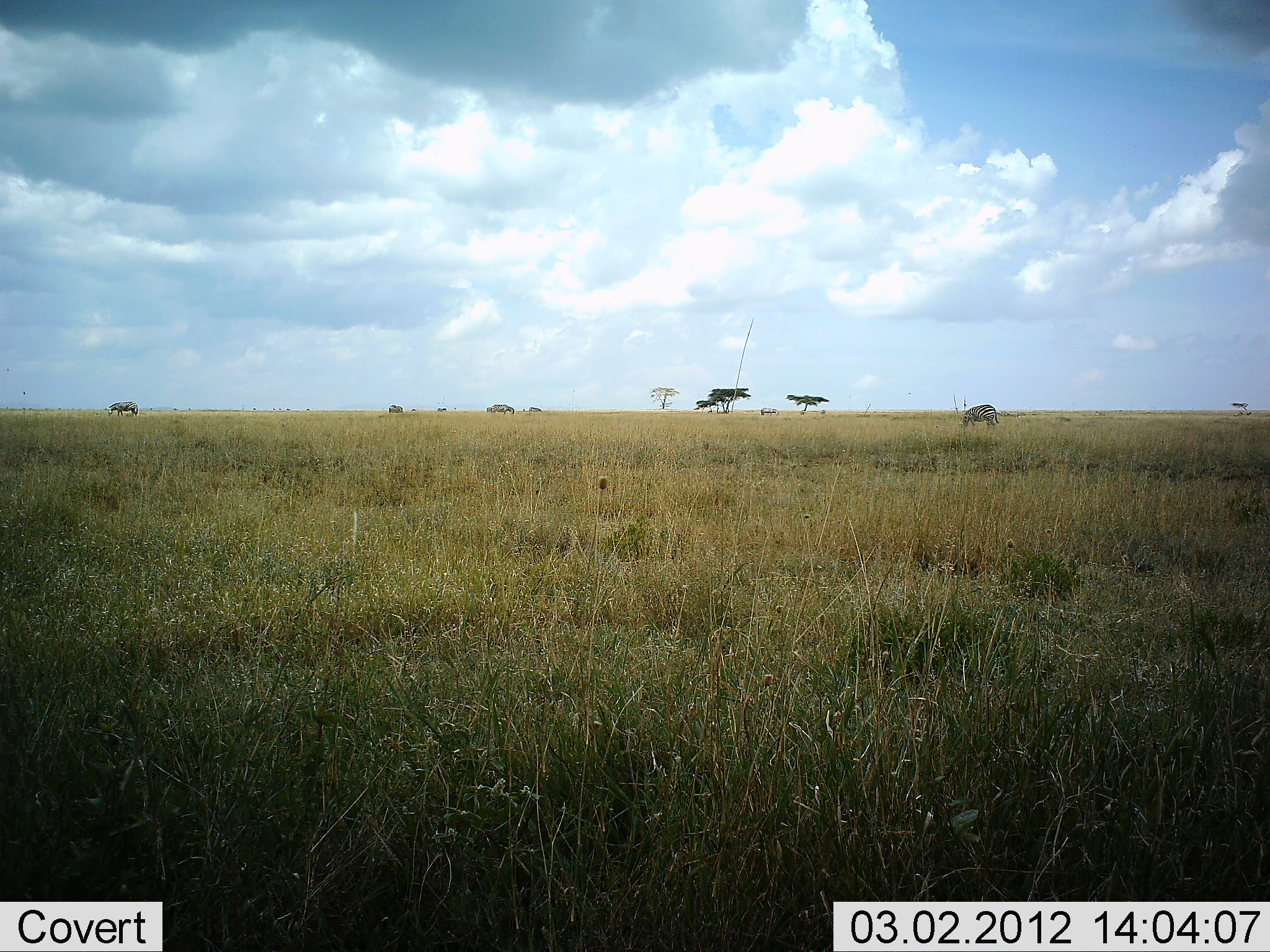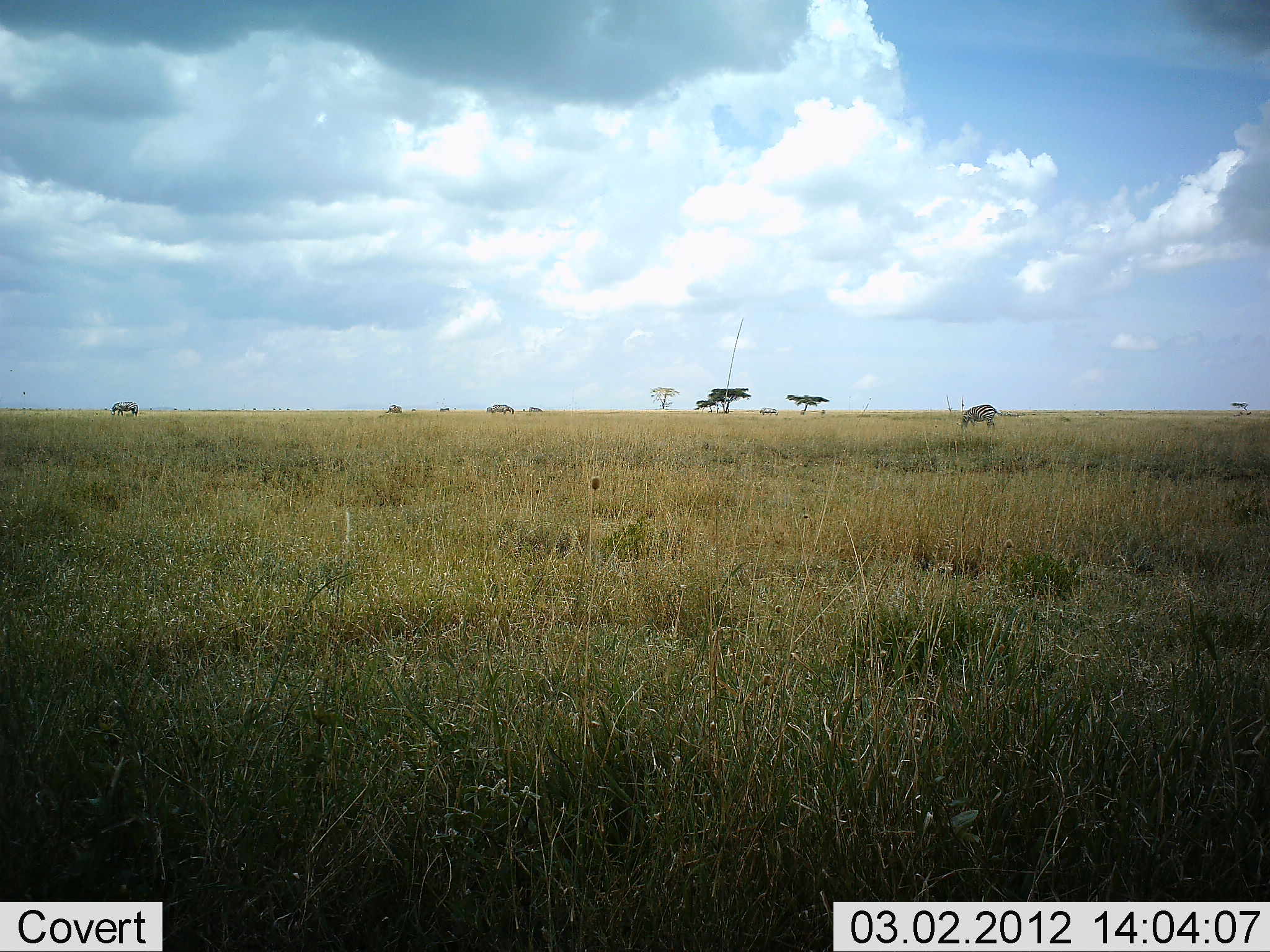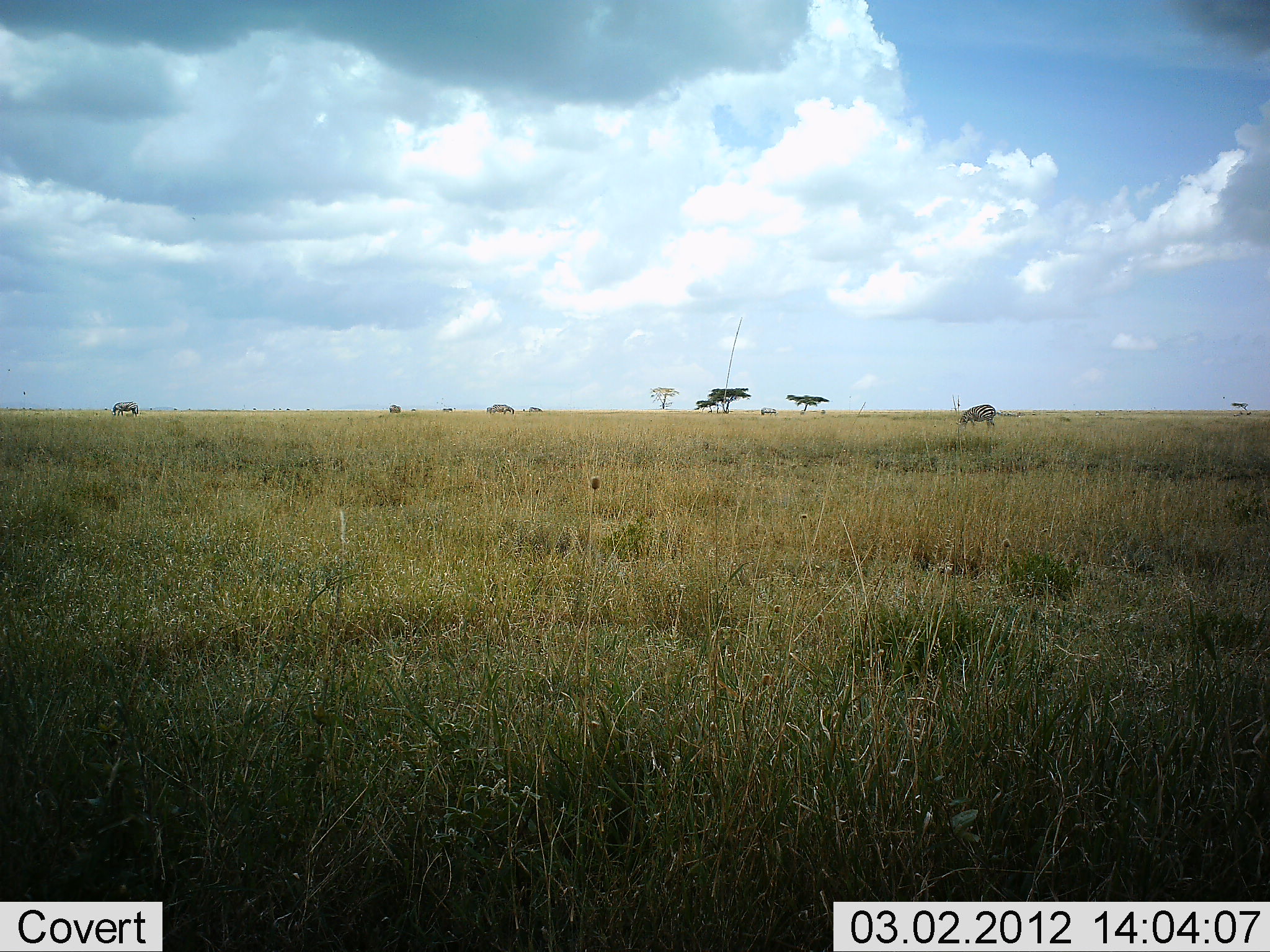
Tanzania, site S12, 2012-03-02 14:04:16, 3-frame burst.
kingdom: Animalia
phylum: Chordata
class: Mammalia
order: Perissodactyla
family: Equidae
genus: Equus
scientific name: Equus quagga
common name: plains zebra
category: zebra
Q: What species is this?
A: Zebra (plains zebra) (Equus quagga).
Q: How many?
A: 2.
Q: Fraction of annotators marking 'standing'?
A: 40%.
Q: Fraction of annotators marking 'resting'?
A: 0%.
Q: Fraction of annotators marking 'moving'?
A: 0%.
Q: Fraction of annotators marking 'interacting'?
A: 0%.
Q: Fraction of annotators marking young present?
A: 0%.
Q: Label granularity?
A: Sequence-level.